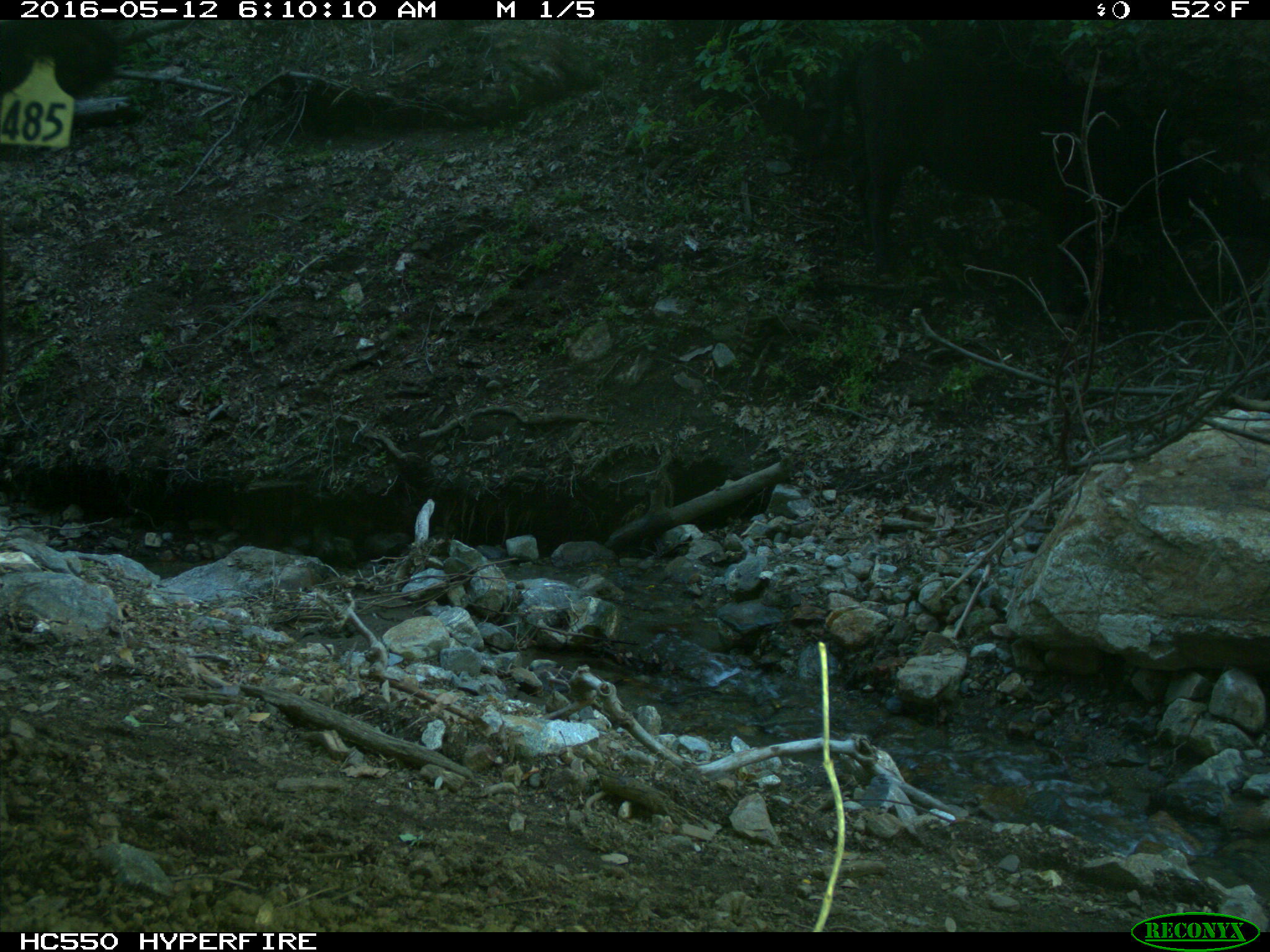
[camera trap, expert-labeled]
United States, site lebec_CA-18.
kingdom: Animalia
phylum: Chordata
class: Mammalia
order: Artiodactyla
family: Bovidae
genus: Bos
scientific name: Bos taurus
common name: domestic cow